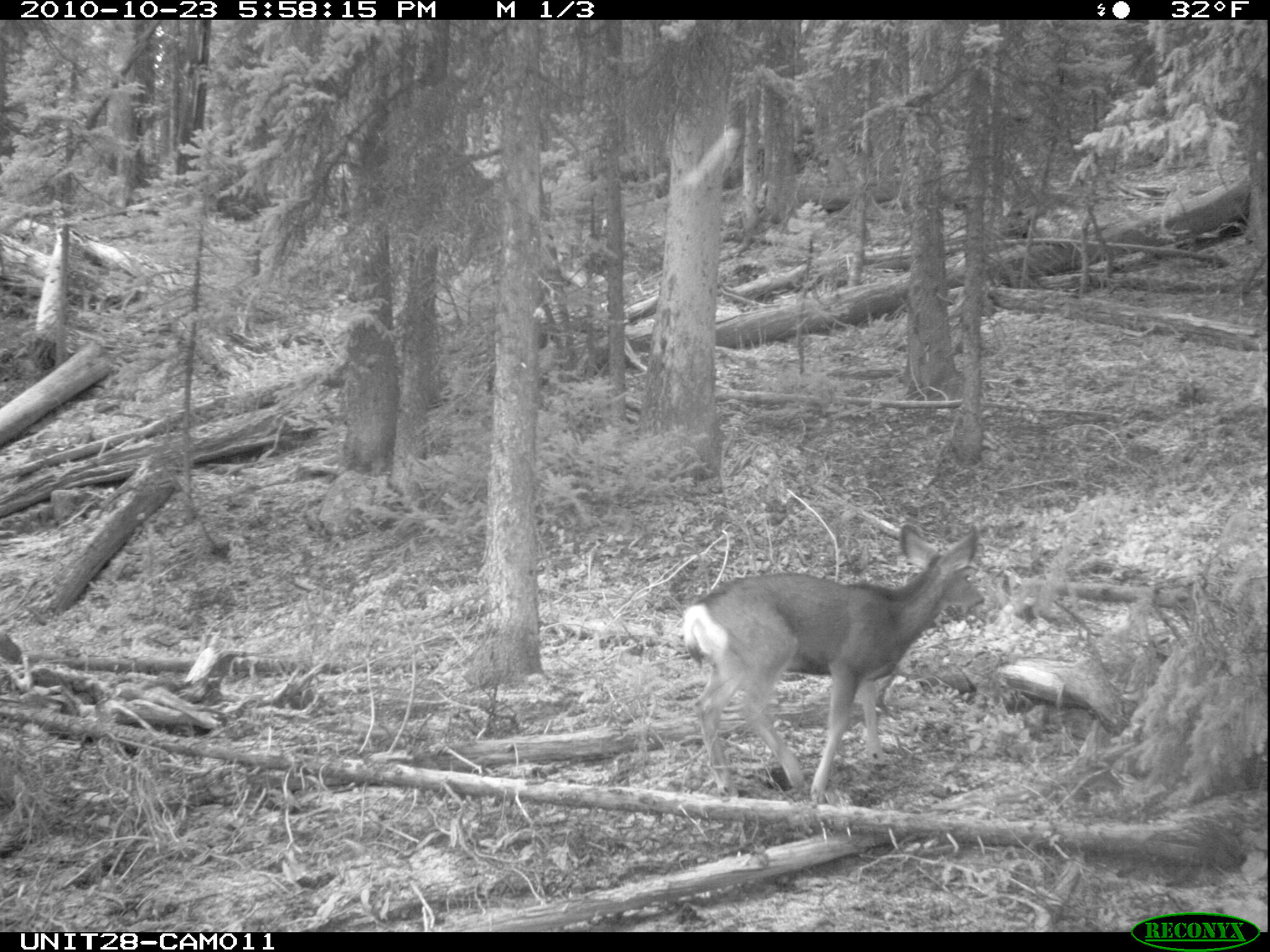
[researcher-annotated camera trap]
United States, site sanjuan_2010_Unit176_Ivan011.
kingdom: Animalia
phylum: Chordata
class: Mammalia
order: Artiodactyla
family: Cervidae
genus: Odocoileus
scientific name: Odocoileus hemionus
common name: mule deer